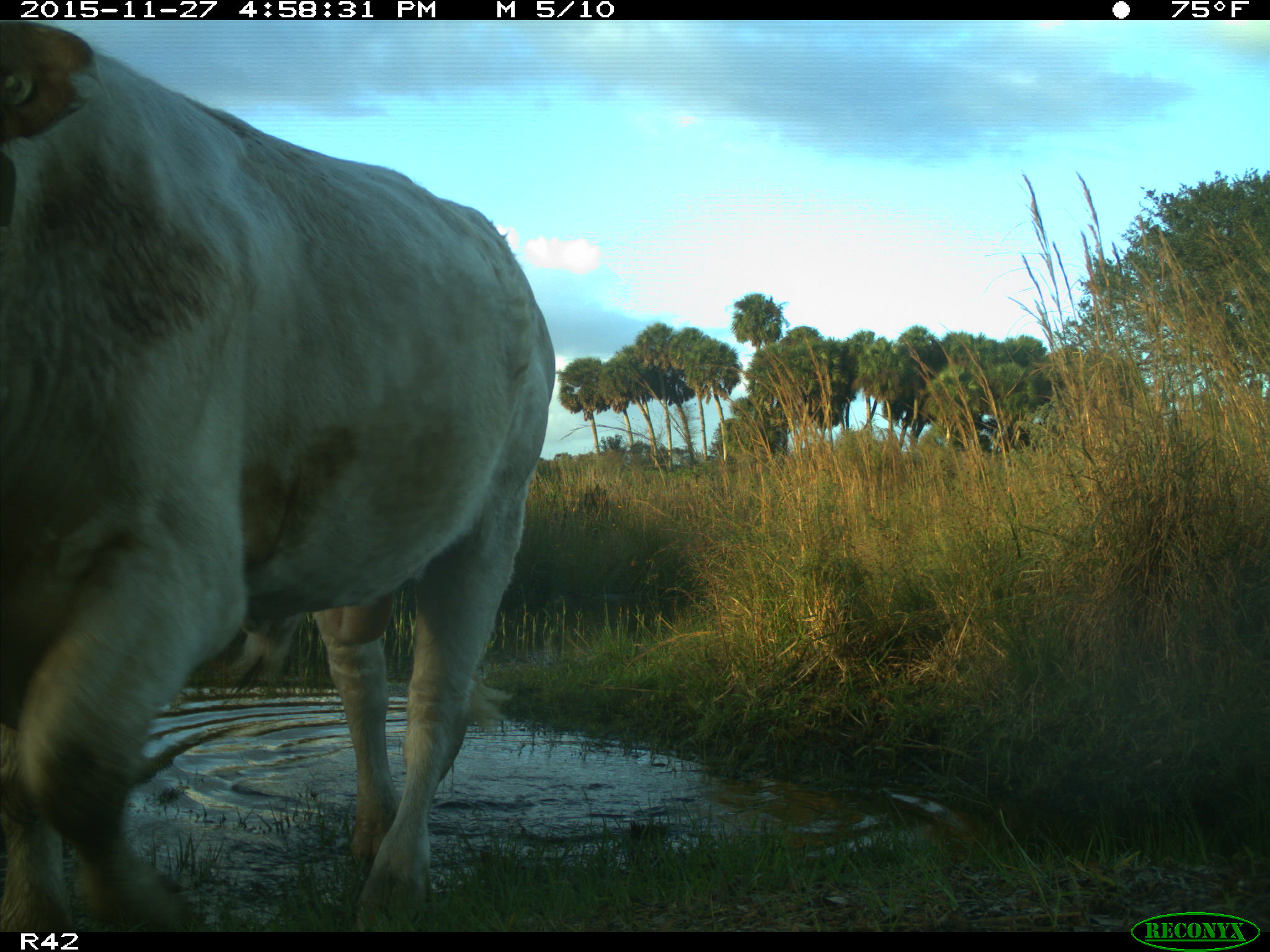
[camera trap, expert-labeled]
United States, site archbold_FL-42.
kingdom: Animalia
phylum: Chordata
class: Mammalia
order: Artiodactyla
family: Bovidae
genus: Bos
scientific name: Bos taurus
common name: domestic cow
Bos taurus (domestic cow).